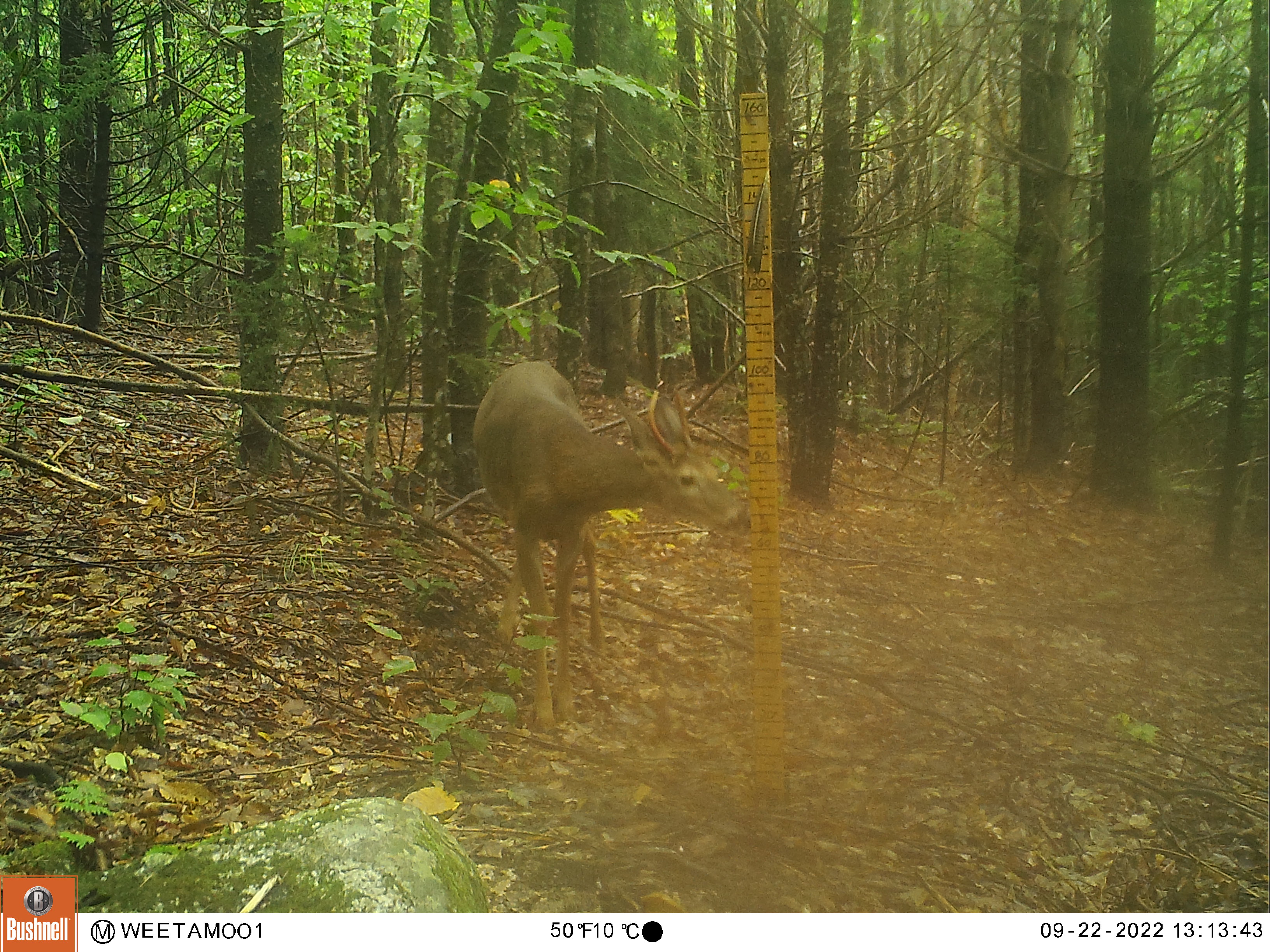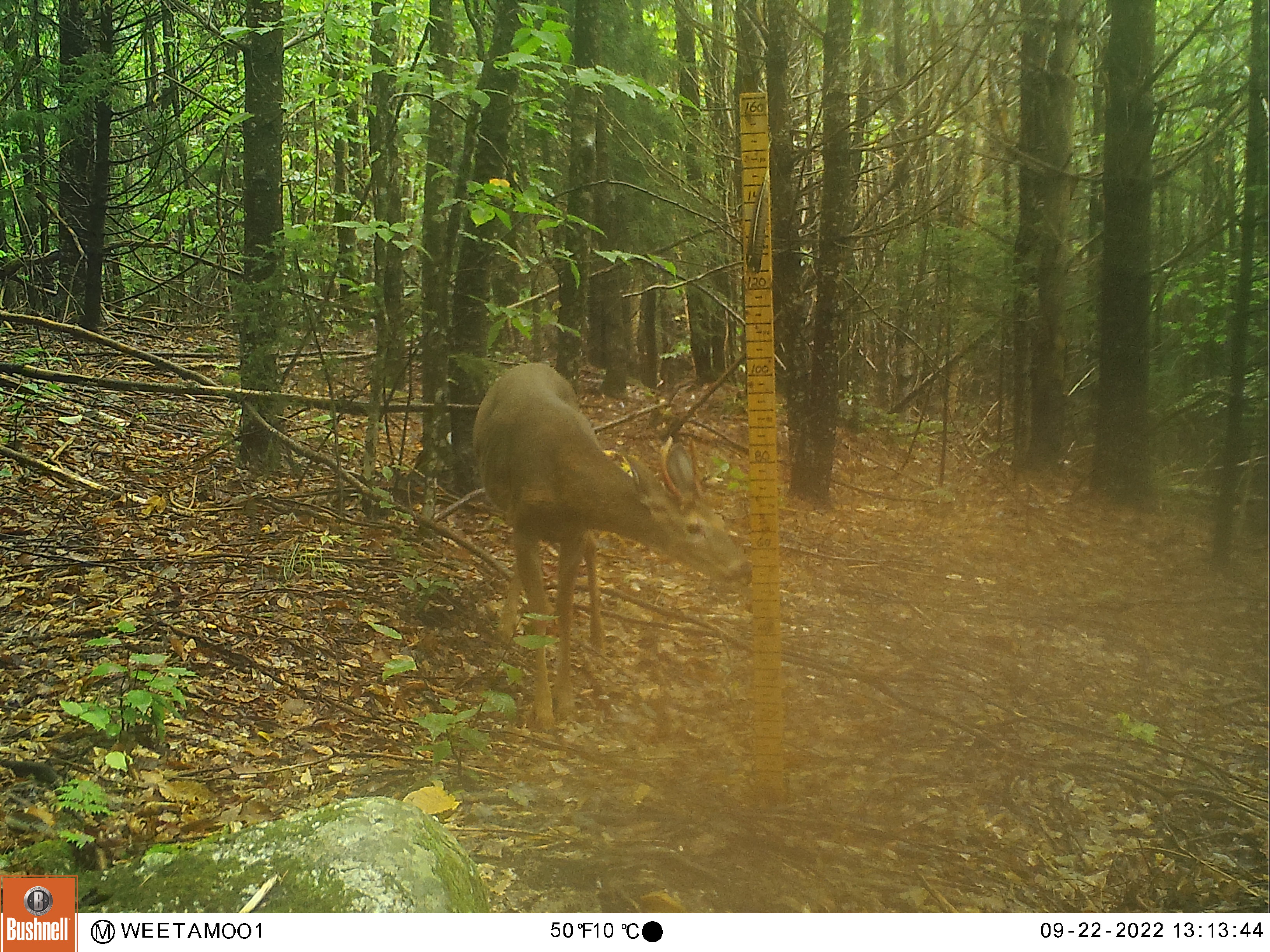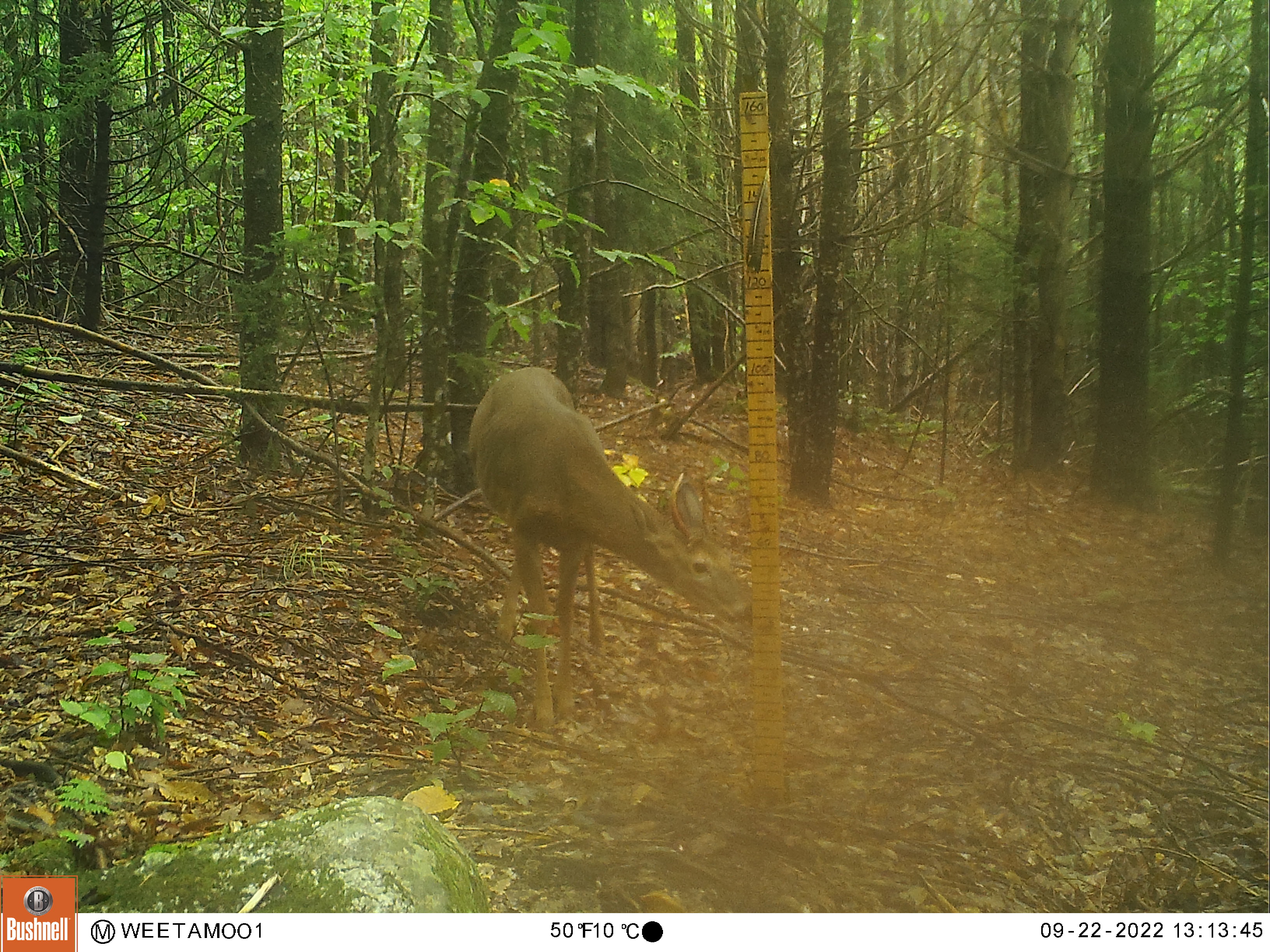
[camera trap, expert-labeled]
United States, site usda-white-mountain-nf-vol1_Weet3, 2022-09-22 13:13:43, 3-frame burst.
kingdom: Animalia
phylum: Chordata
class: Mammalia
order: Artiodactyla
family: Cervidae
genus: Odocoileus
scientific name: Odocoileus virginianus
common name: white-tailed deer